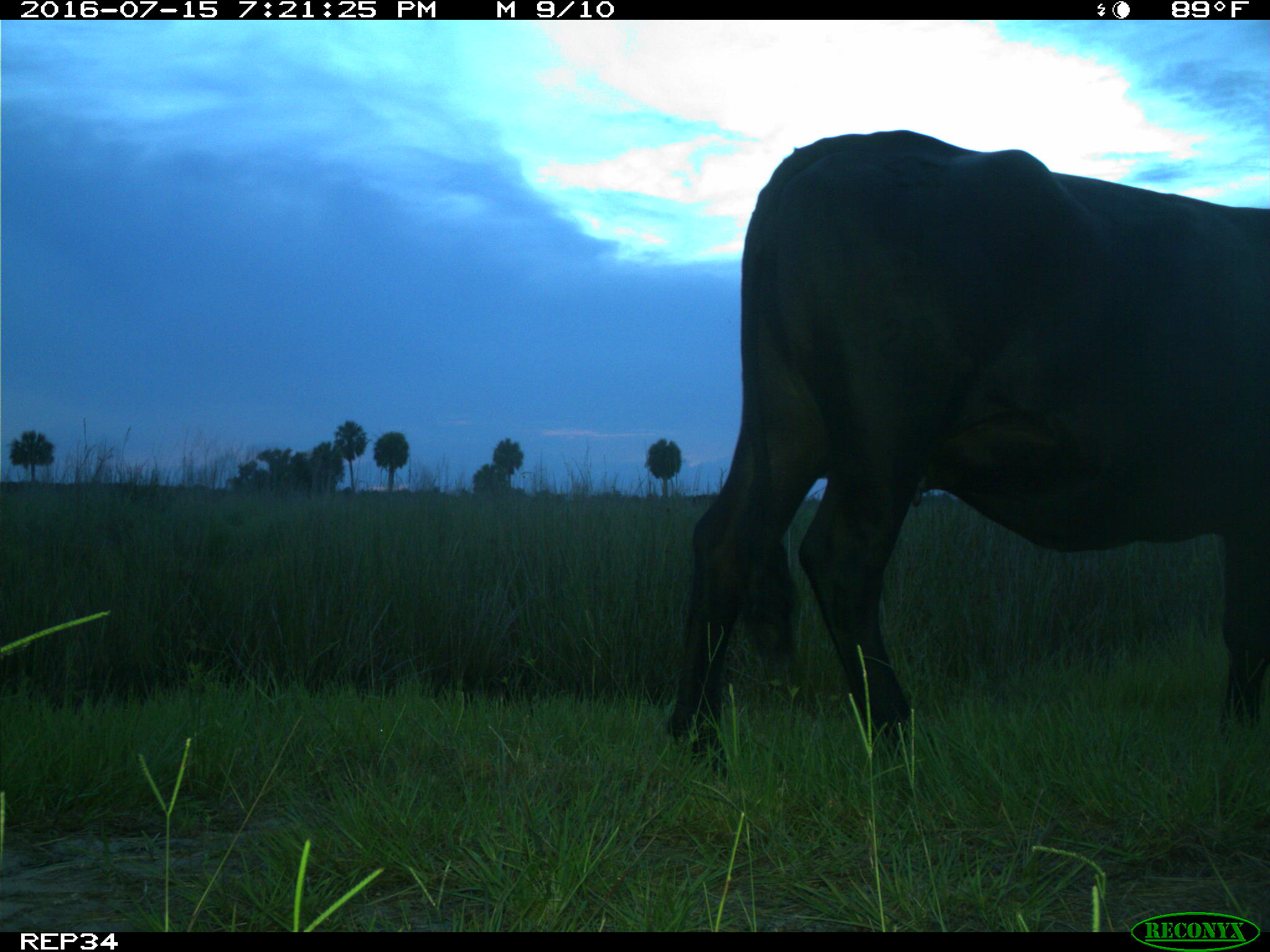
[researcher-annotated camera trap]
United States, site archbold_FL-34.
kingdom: Animalia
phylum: Chordata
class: Mammalia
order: Artiodactyla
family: Bovidae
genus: Bos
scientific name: Bos taurus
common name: domestic cow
Bos taurus (domestic cow).